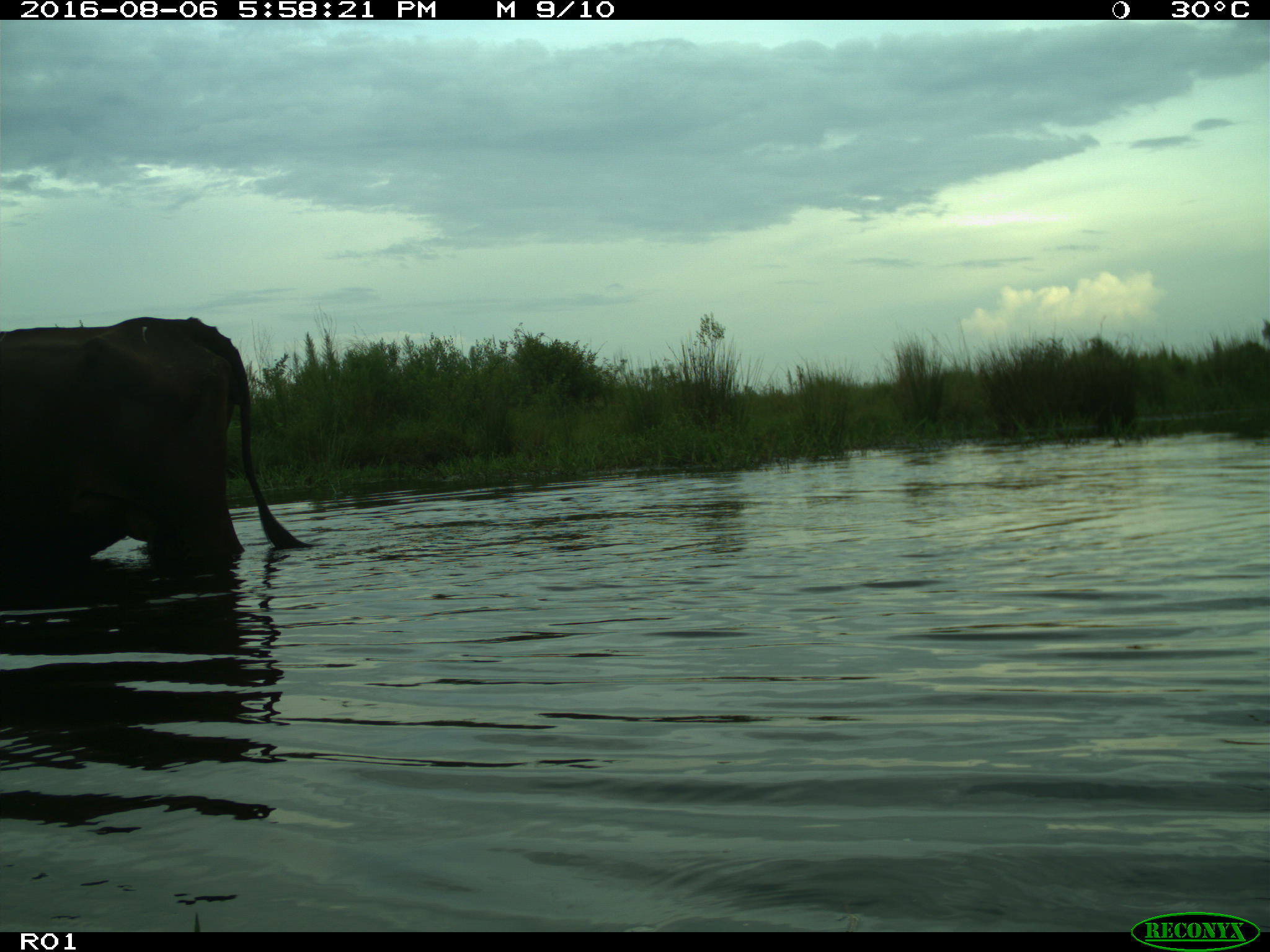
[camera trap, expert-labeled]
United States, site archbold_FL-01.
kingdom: Animalia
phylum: Chordata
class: Mammalia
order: Artiodactyla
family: Bovidae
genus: Bos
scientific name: Bos taurus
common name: domestic cow